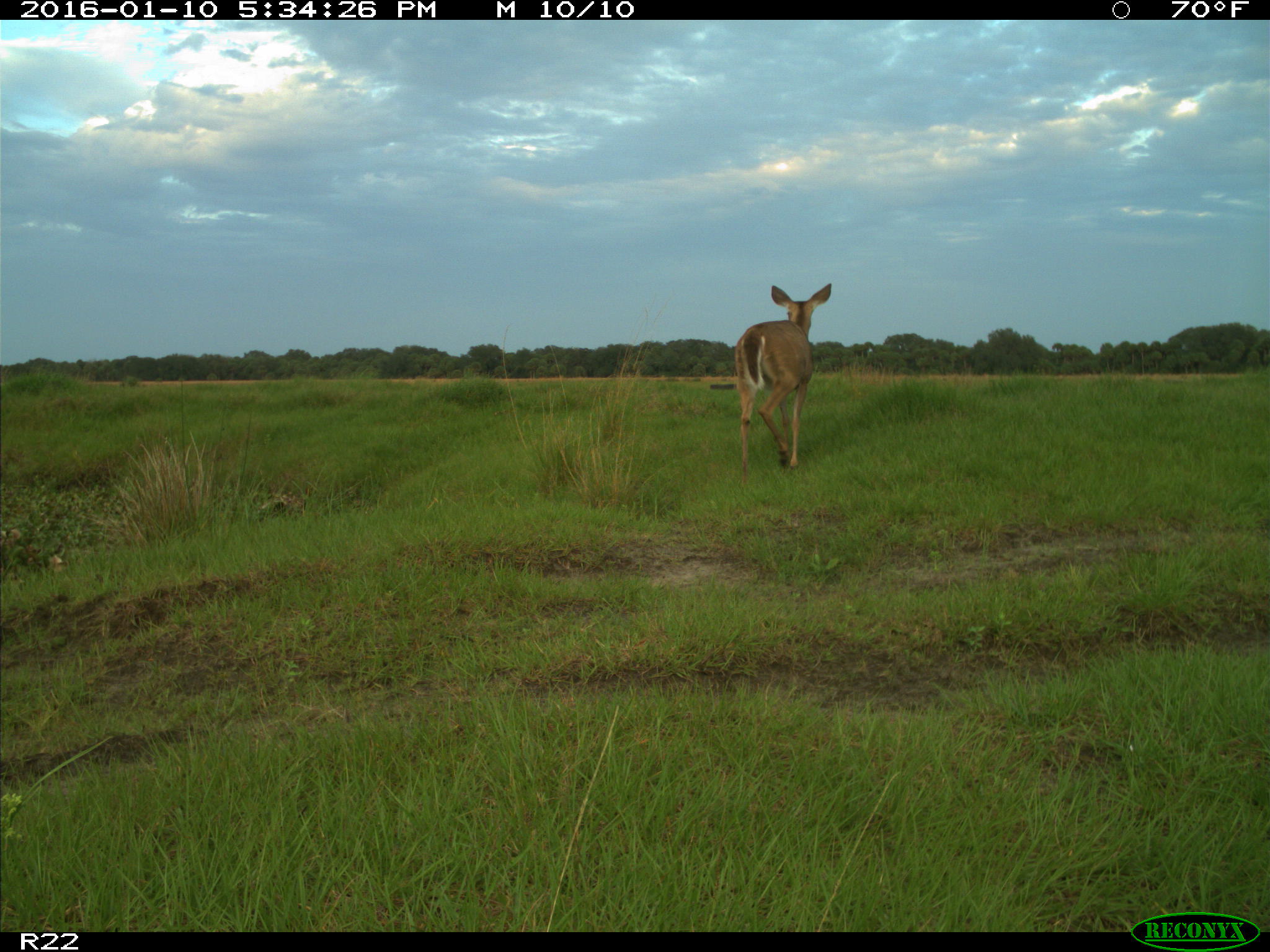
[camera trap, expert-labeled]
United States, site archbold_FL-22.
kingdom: Animalia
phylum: Chordata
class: Mammalia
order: Artiodactyla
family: Cervidae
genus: Odocoileus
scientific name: Odocoileus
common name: deer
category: unidentified deer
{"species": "unidentified deer (deer) (Odocoileus)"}